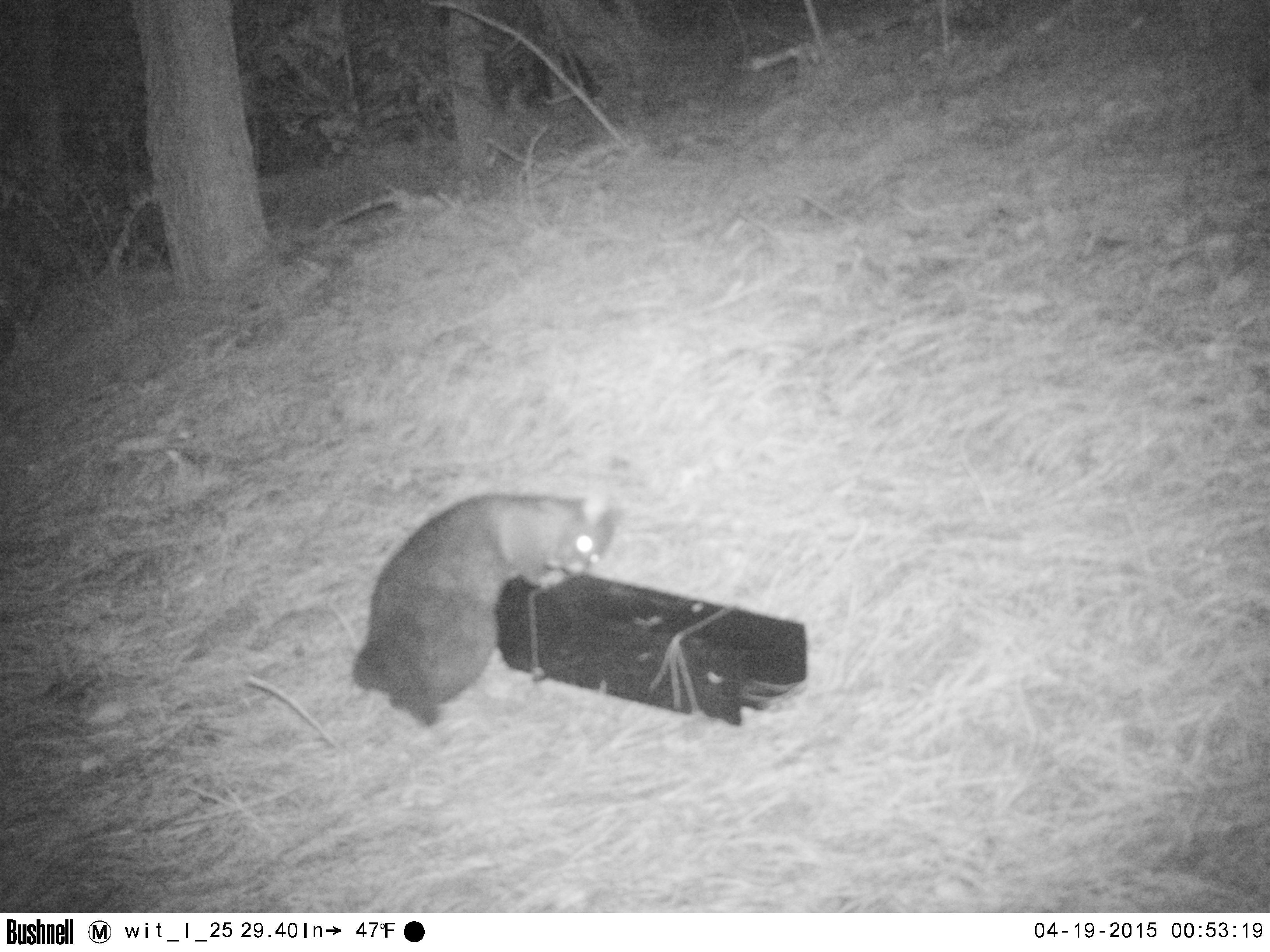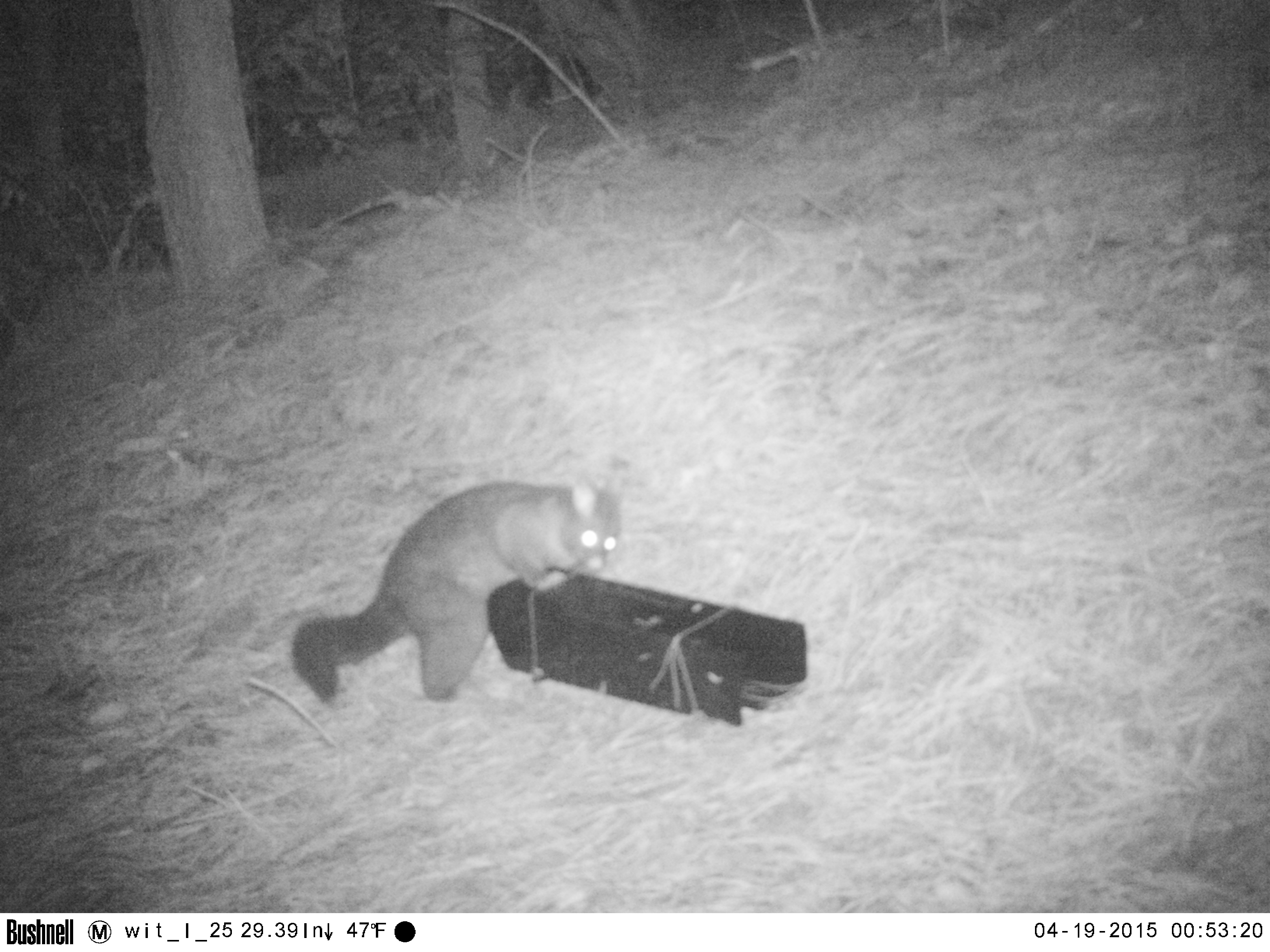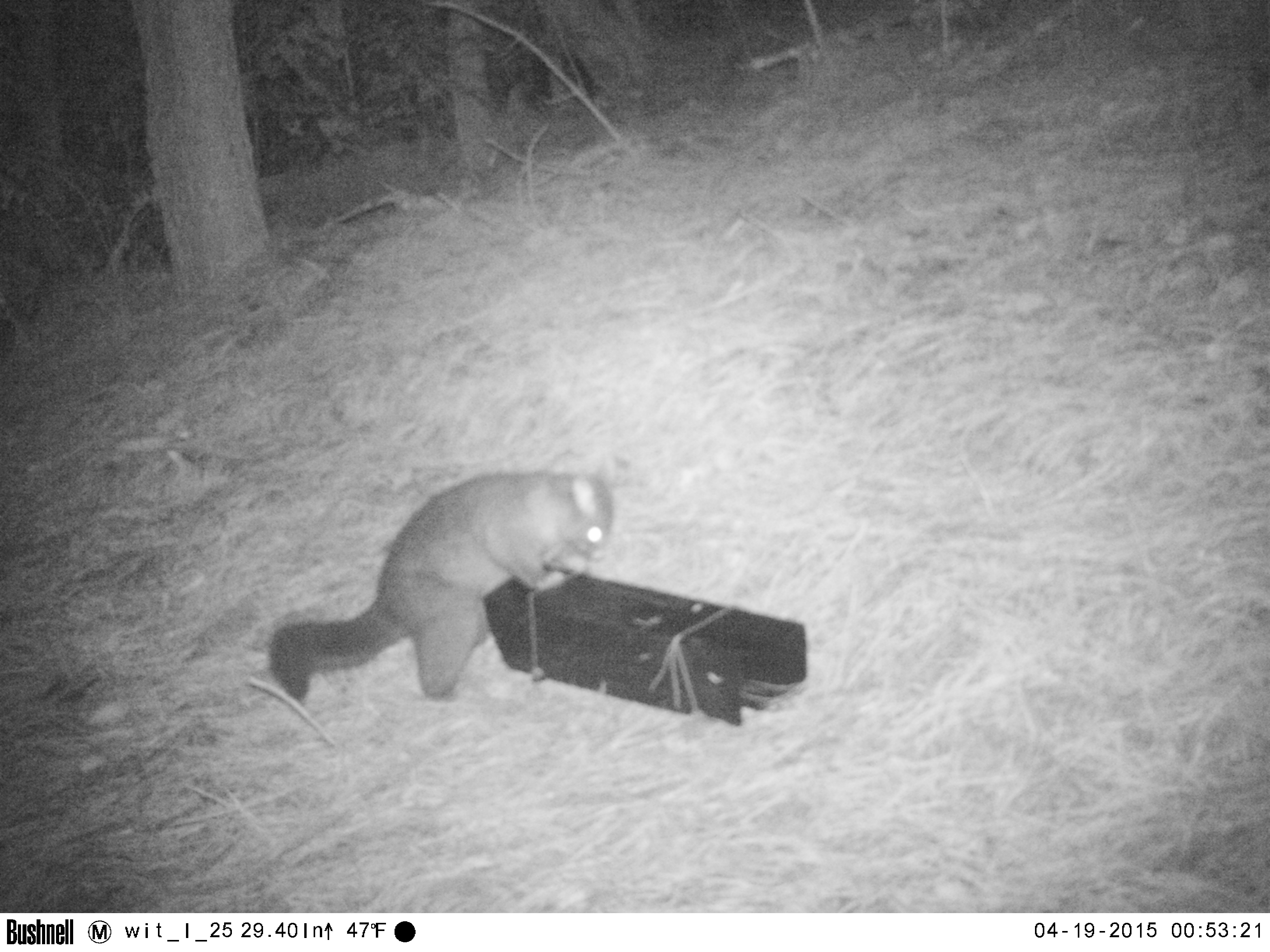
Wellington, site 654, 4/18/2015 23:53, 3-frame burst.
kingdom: Animalia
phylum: Chordata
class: Mammalia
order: Didelphimorphia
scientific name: Didelphimorphia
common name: possum